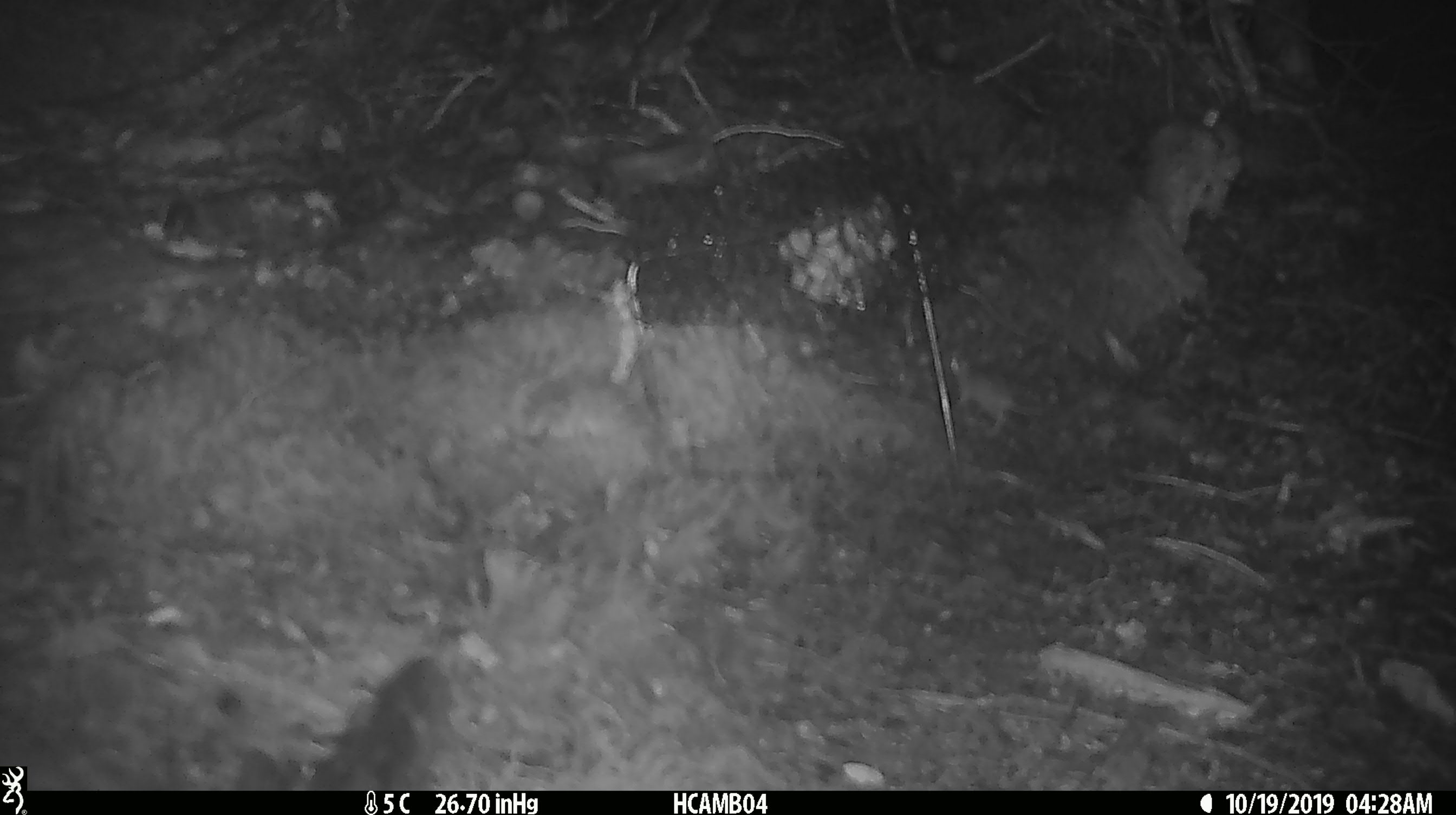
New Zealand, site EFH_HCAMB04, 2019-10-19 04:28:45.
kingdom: Animalia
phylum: Chordata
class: Mammalia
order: Rodentia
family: Muridae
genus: Mus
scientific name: Mus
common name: mouse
Mouse (Mus).